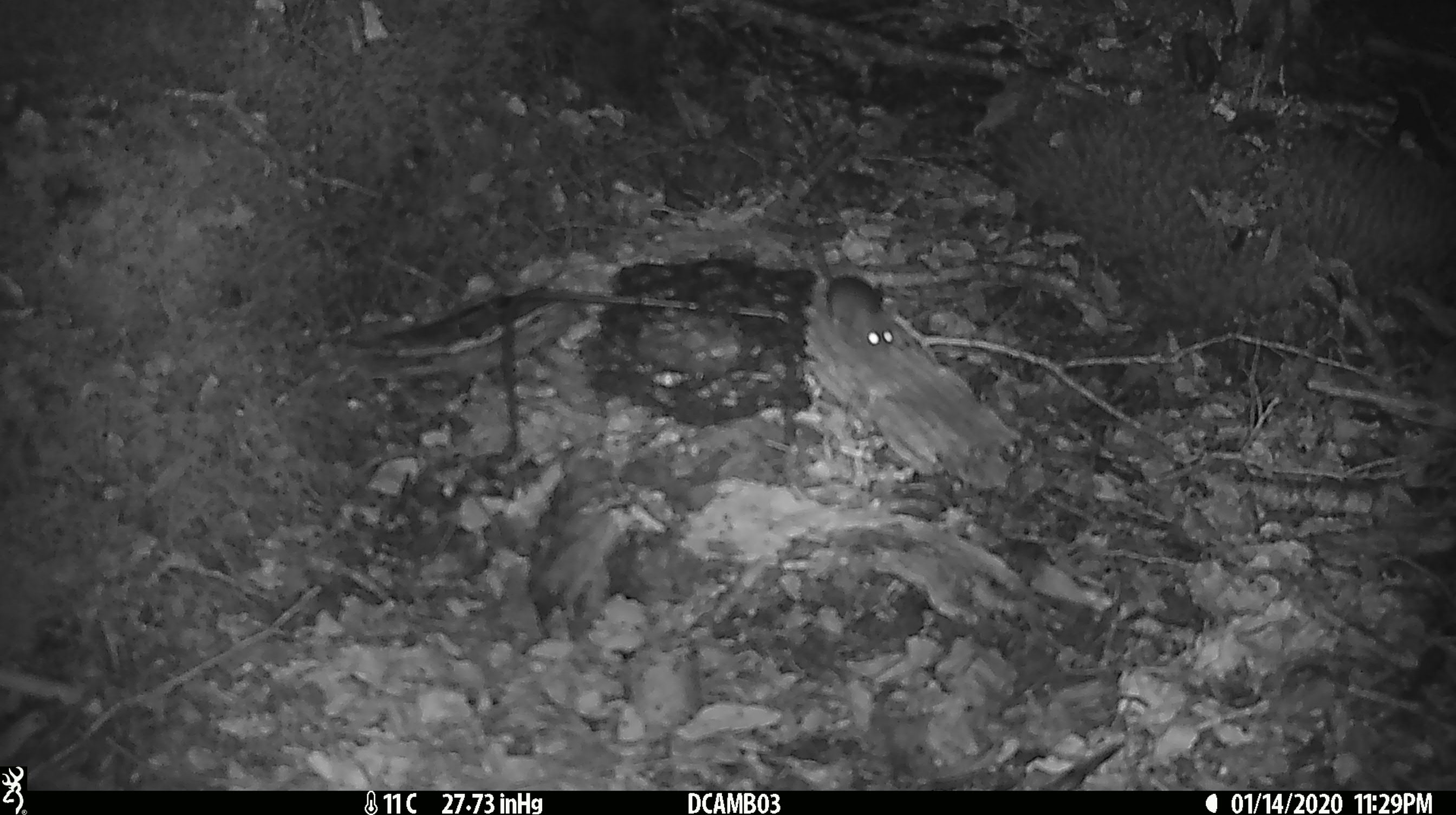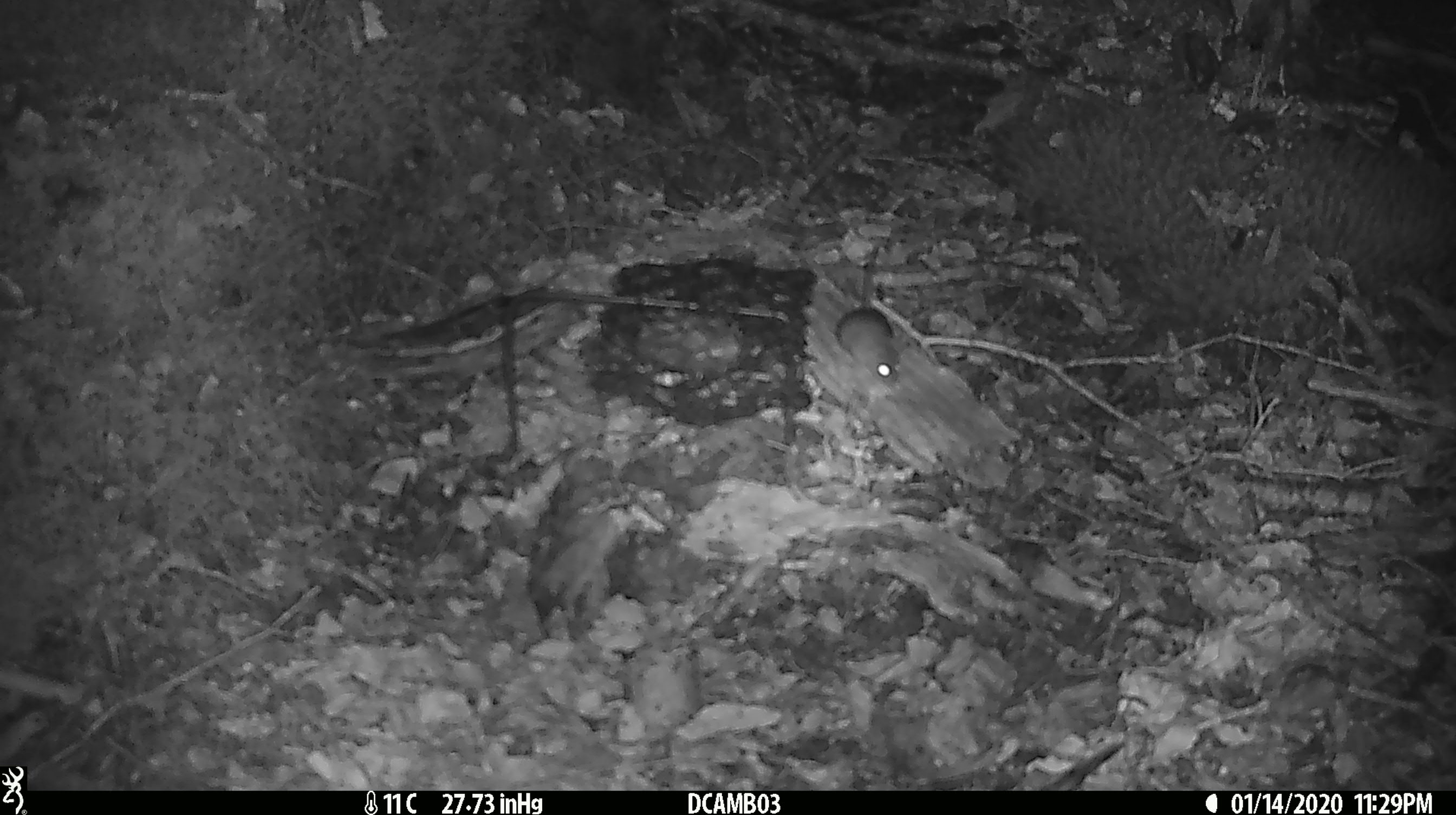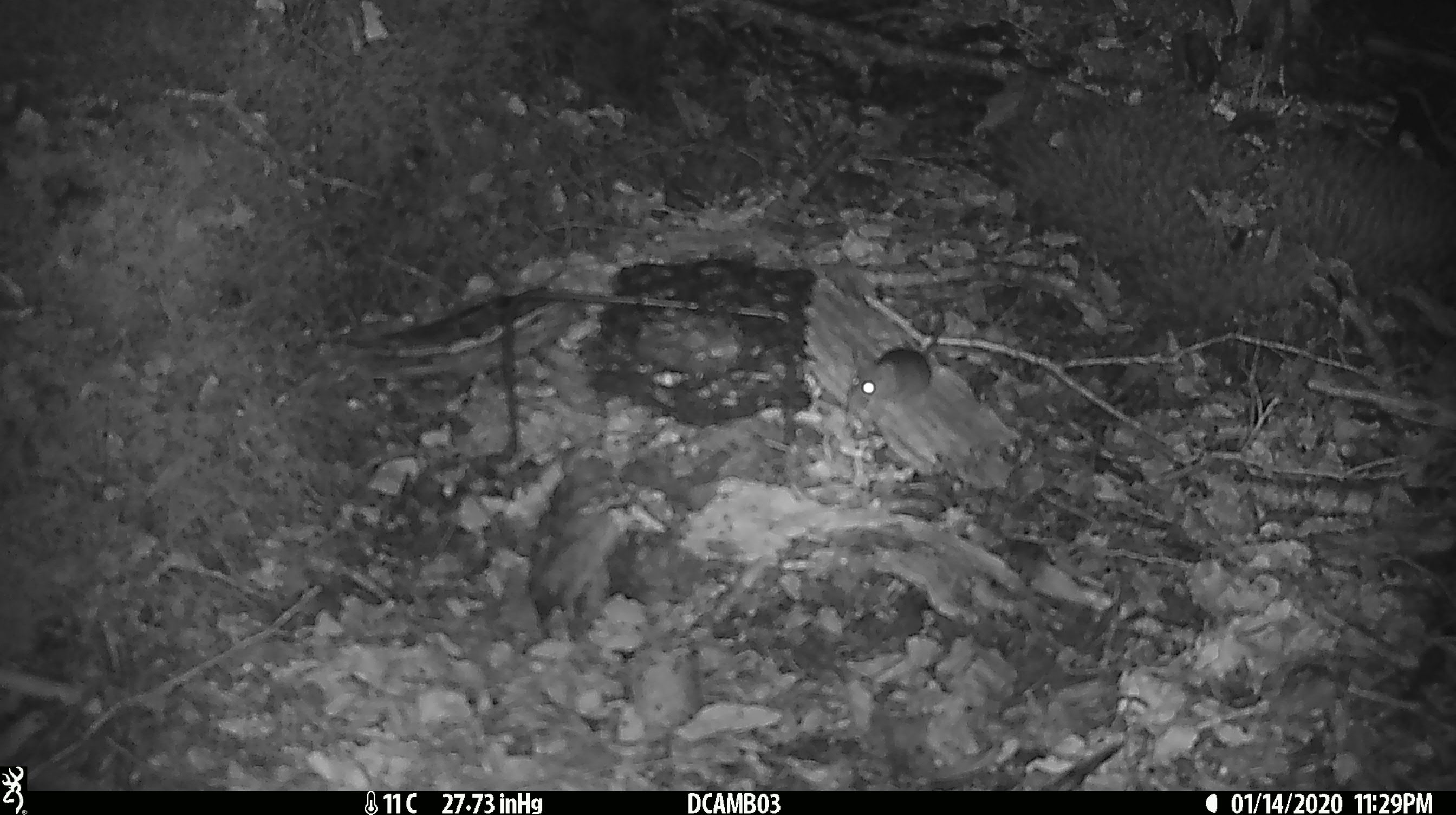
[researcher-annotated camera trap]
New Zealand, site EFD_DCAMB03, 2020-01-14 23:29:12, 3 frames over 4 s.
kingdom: Animalia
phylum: Chordata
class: Mammalia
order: Rodentia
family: Muridae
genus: Mus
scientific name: Mus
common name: mouse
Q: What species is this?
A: Mouse (Mus).